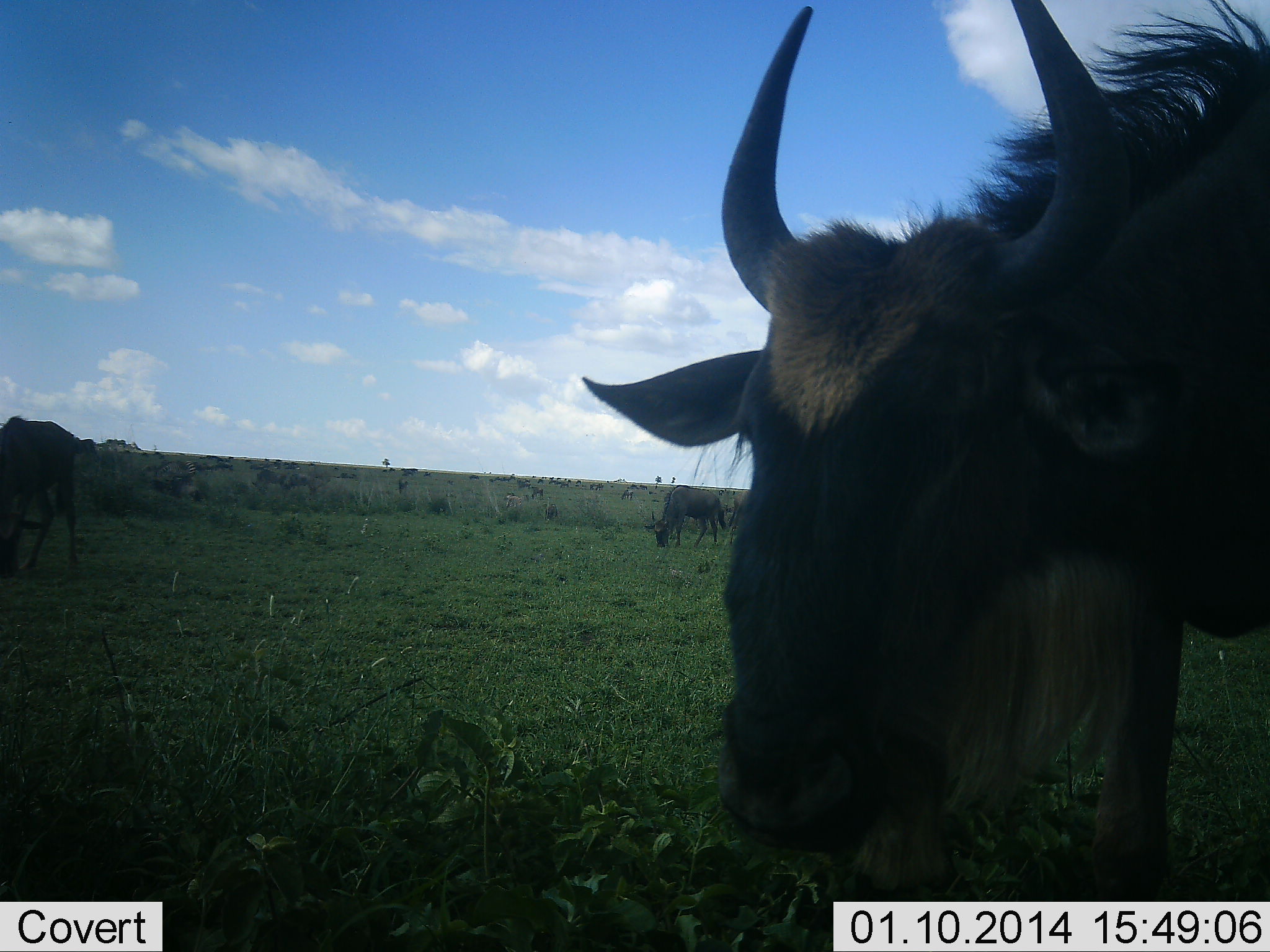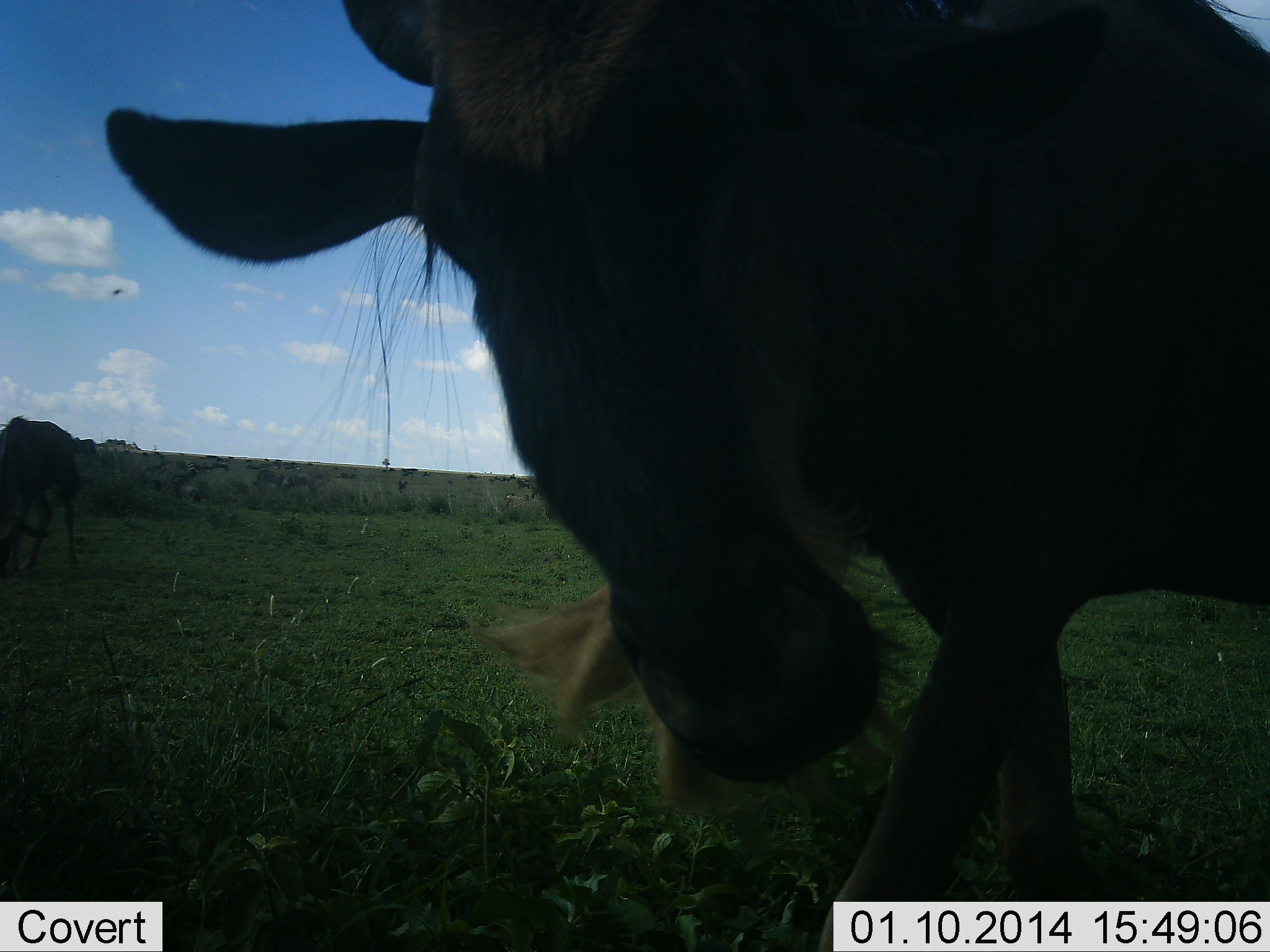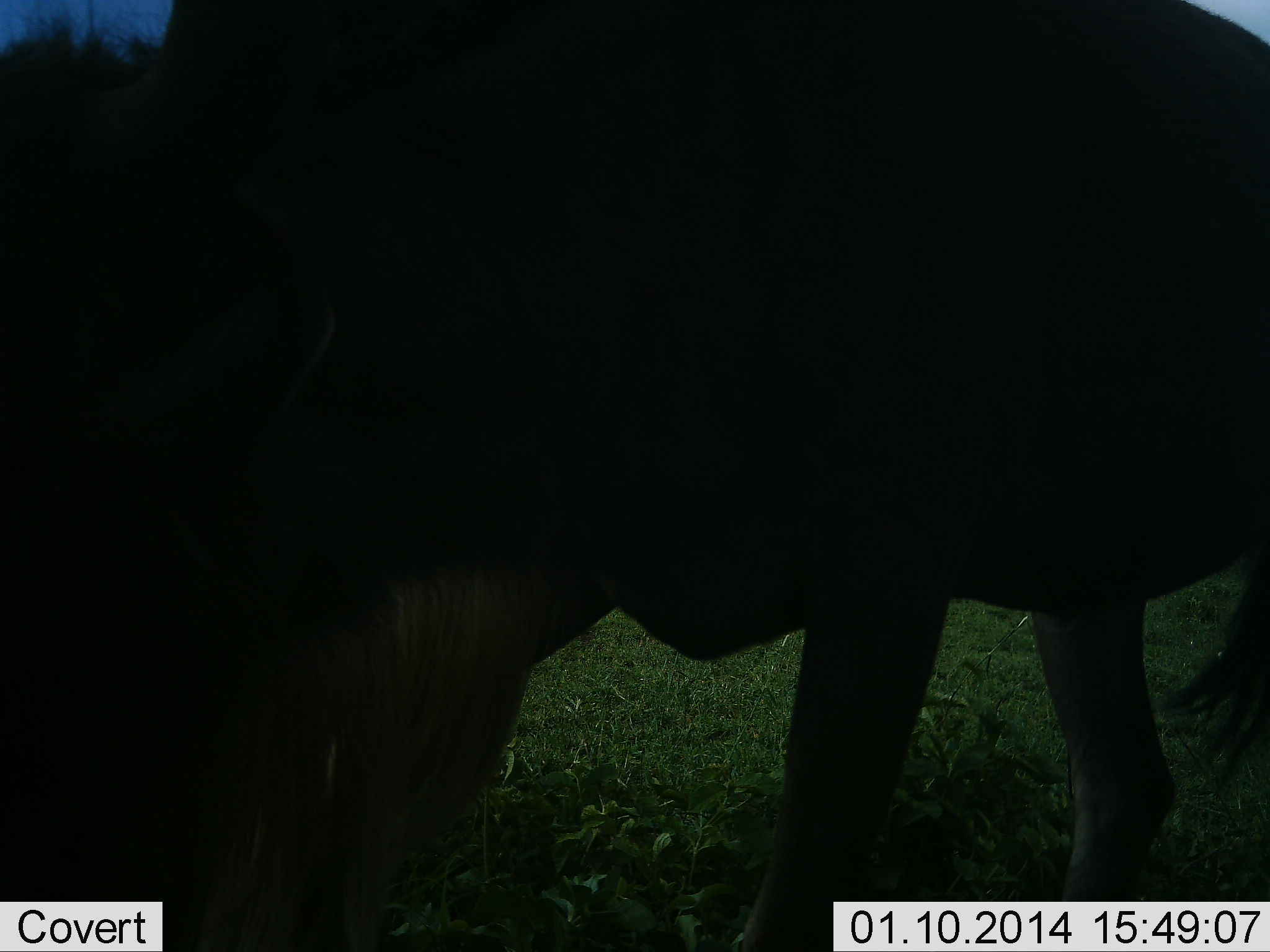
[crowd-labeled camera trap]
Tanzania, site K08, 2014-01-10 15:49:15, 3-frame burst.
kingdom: Animalia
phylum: Chordata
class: Mammalia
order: Artiodactyla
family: Bovidae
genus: Connochaetes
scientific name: Connochaetes taurinus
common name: blue wildebeest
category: wildebeest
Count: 3.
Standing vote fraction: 80%.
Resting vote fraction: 10%.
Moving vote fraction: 50%.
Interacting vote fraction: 10%.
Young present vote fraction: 0%.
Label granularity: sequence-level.